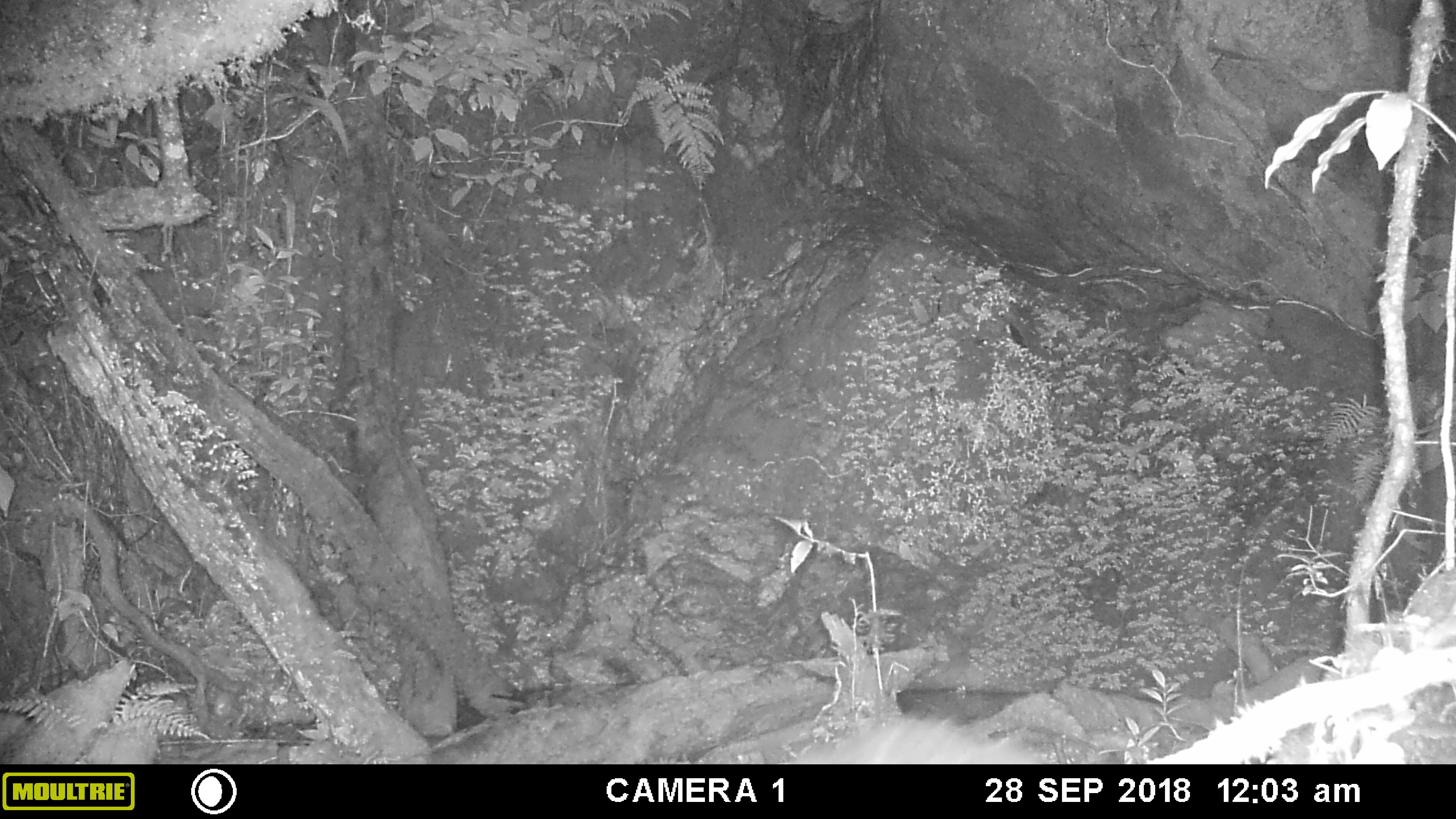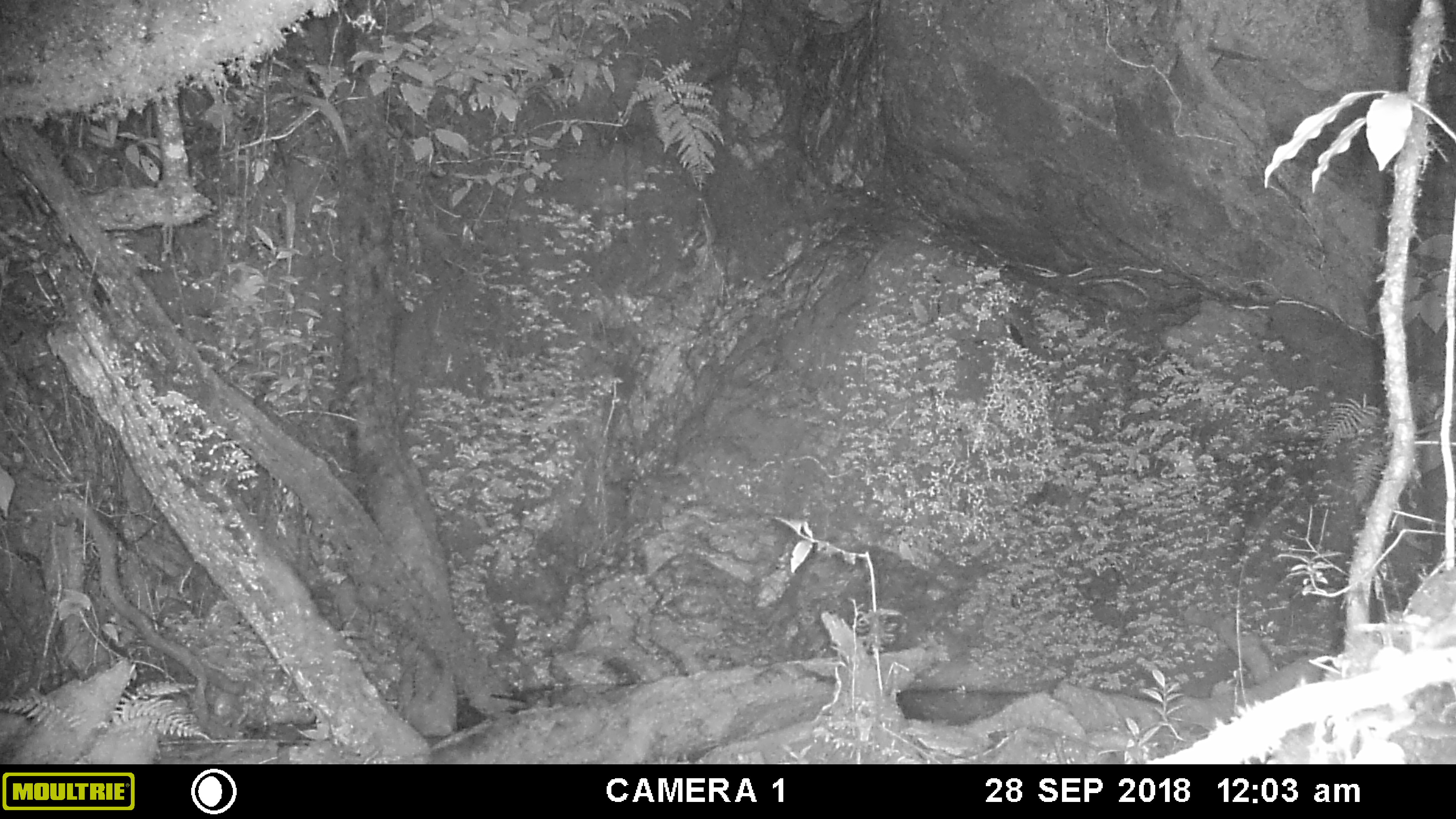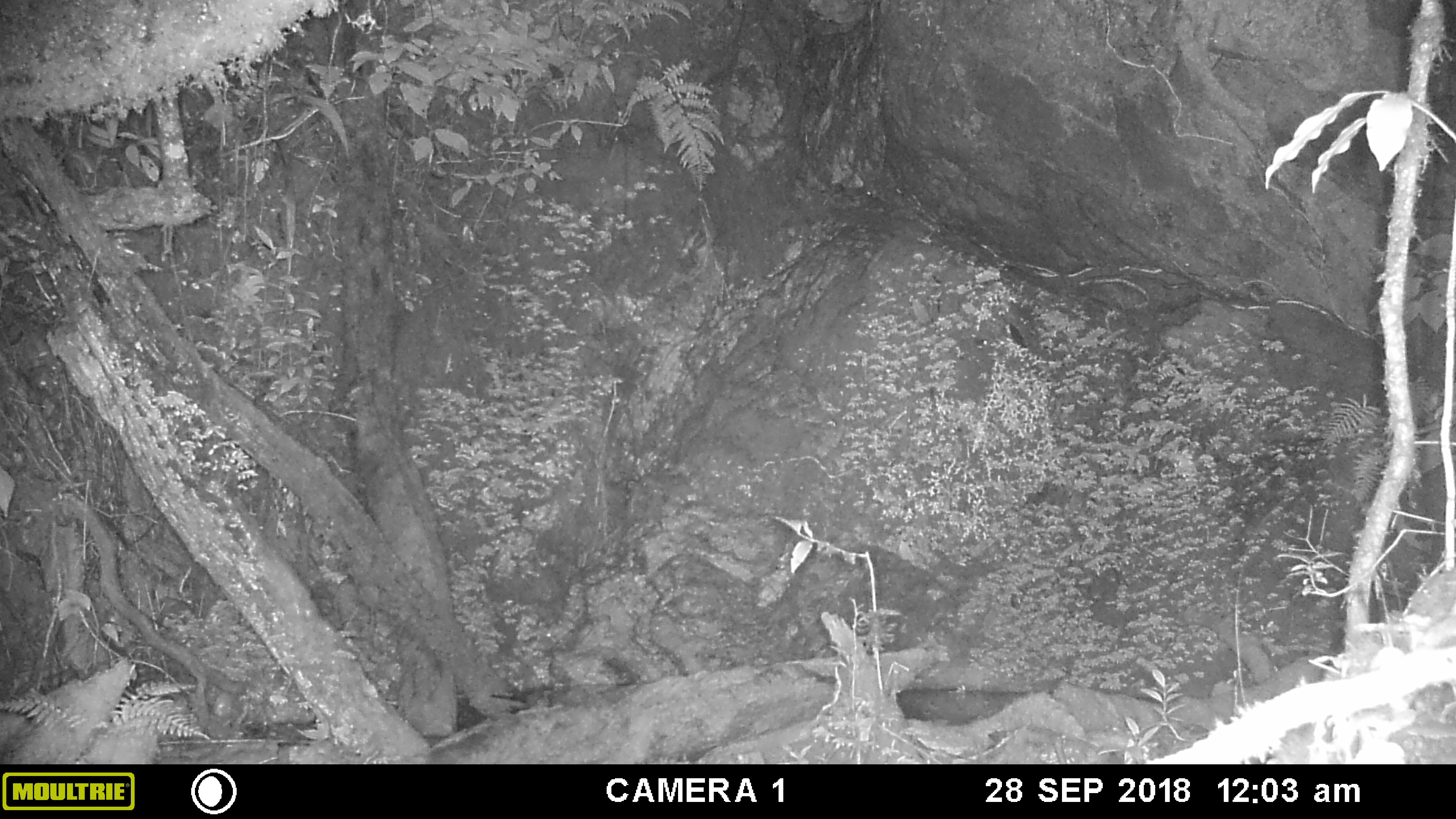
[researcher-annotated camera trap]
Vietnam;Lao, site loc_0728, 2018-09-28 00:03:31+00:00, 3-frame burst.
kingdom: Animalia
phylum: Chordata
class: Mammalia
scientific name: Mammalia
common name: mammal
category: unidentified small mammal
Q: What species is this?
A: Unidentified small mammal (mammal) (Mammalia).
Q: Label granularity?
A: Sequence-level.